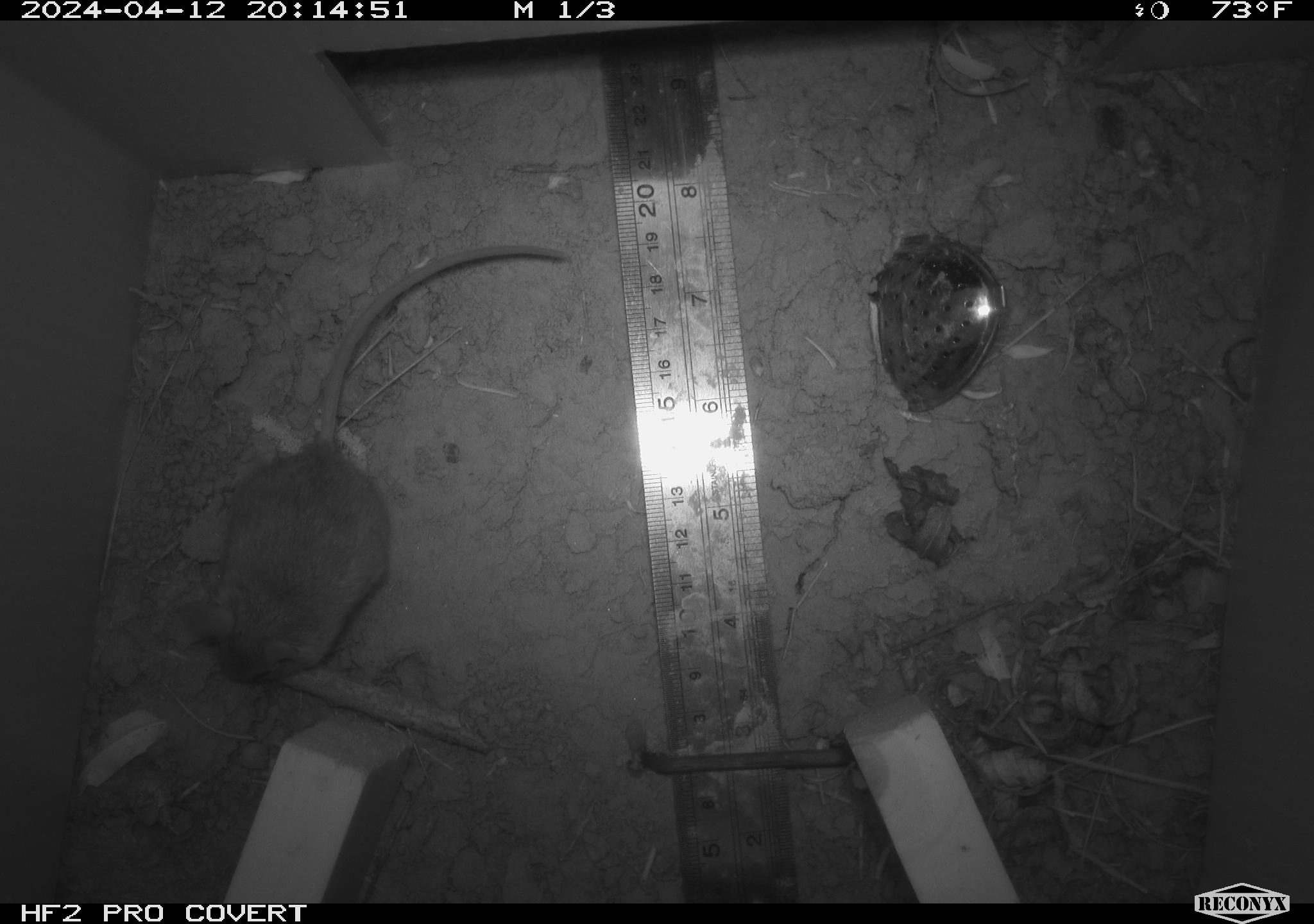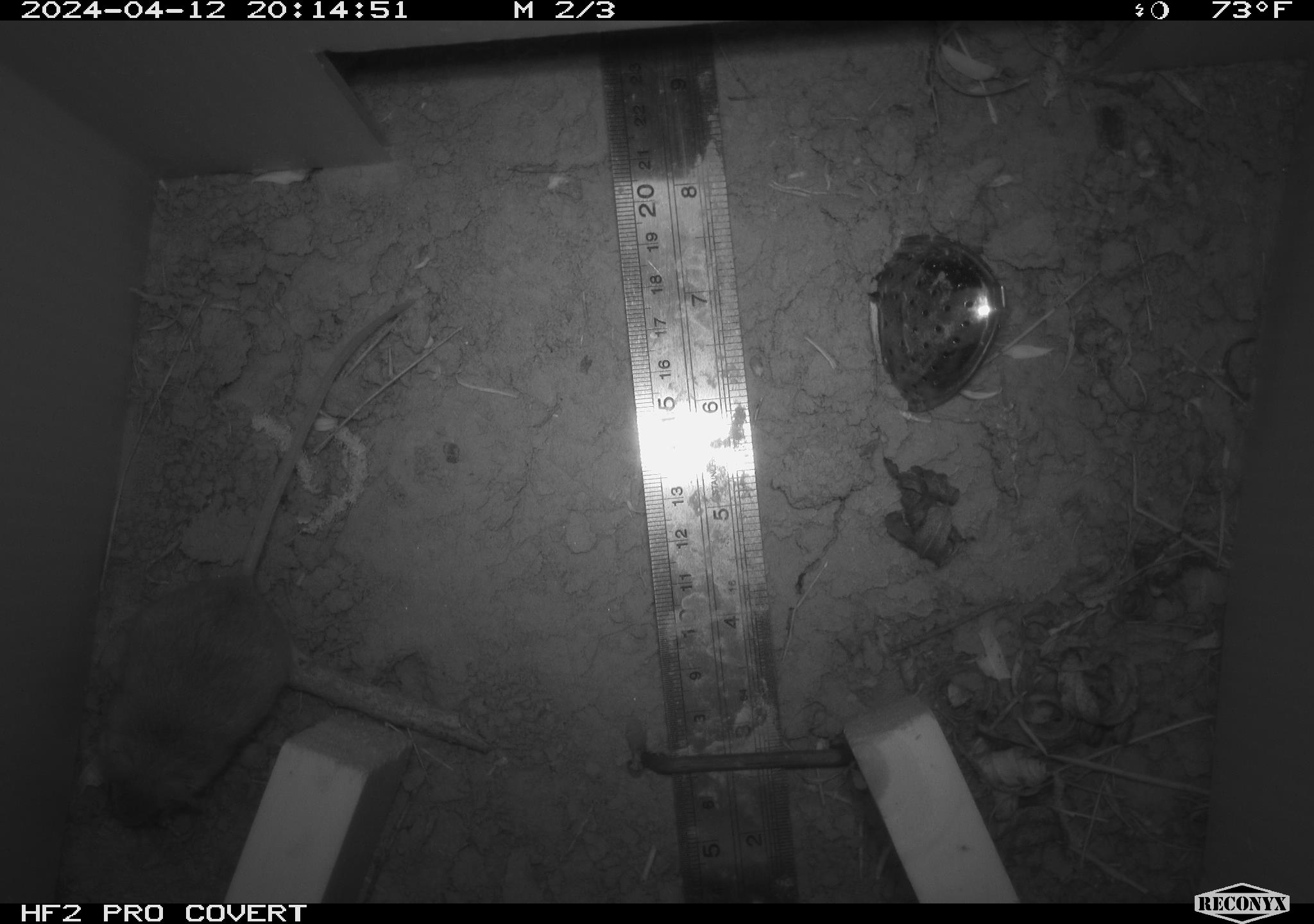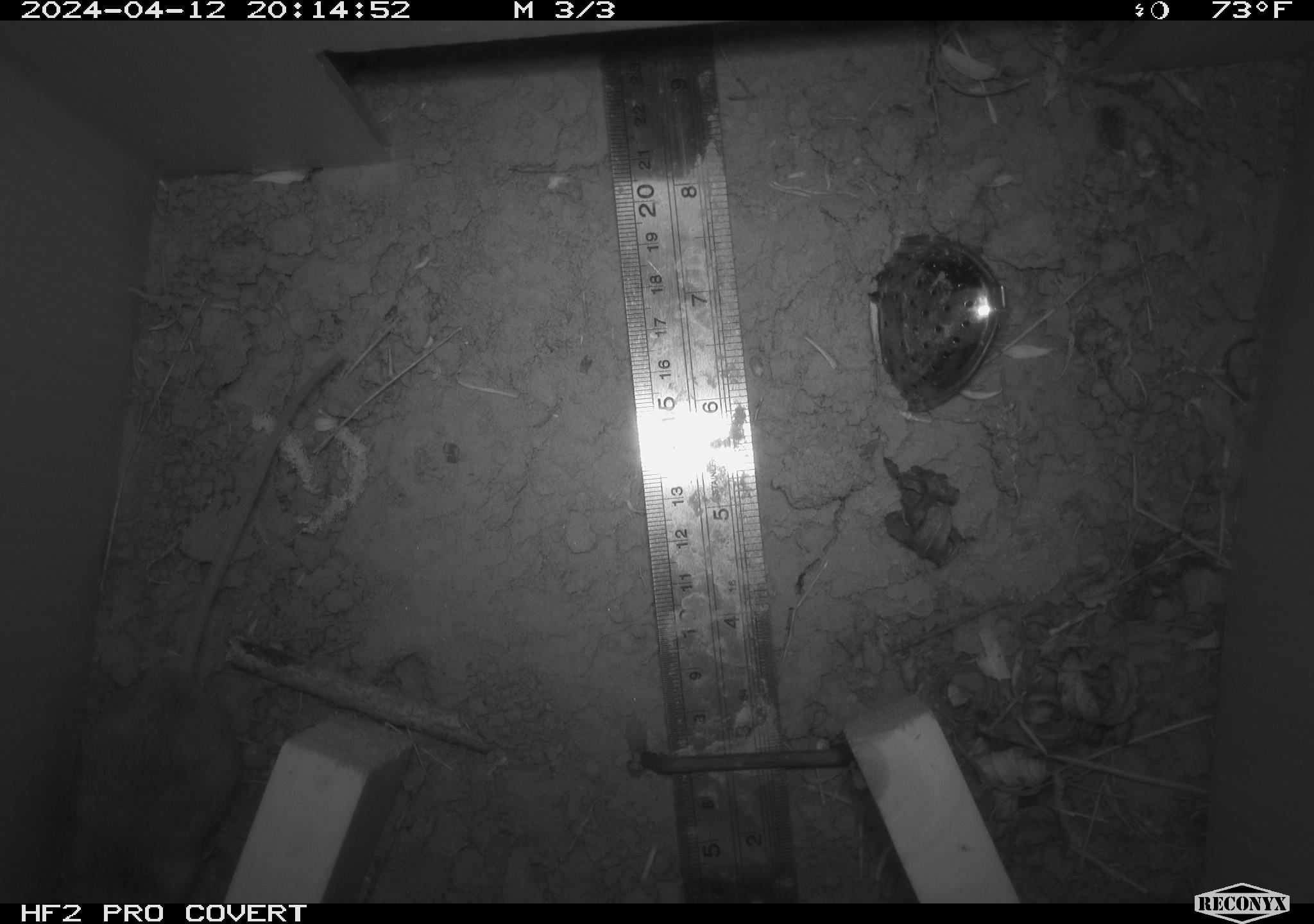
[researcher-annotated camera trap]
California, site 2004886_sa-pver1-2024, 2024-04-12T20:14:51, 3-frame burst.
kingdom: Animalia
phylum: Chordata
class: Mammalia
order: Rodentia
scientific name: Rodentia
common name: mouse species